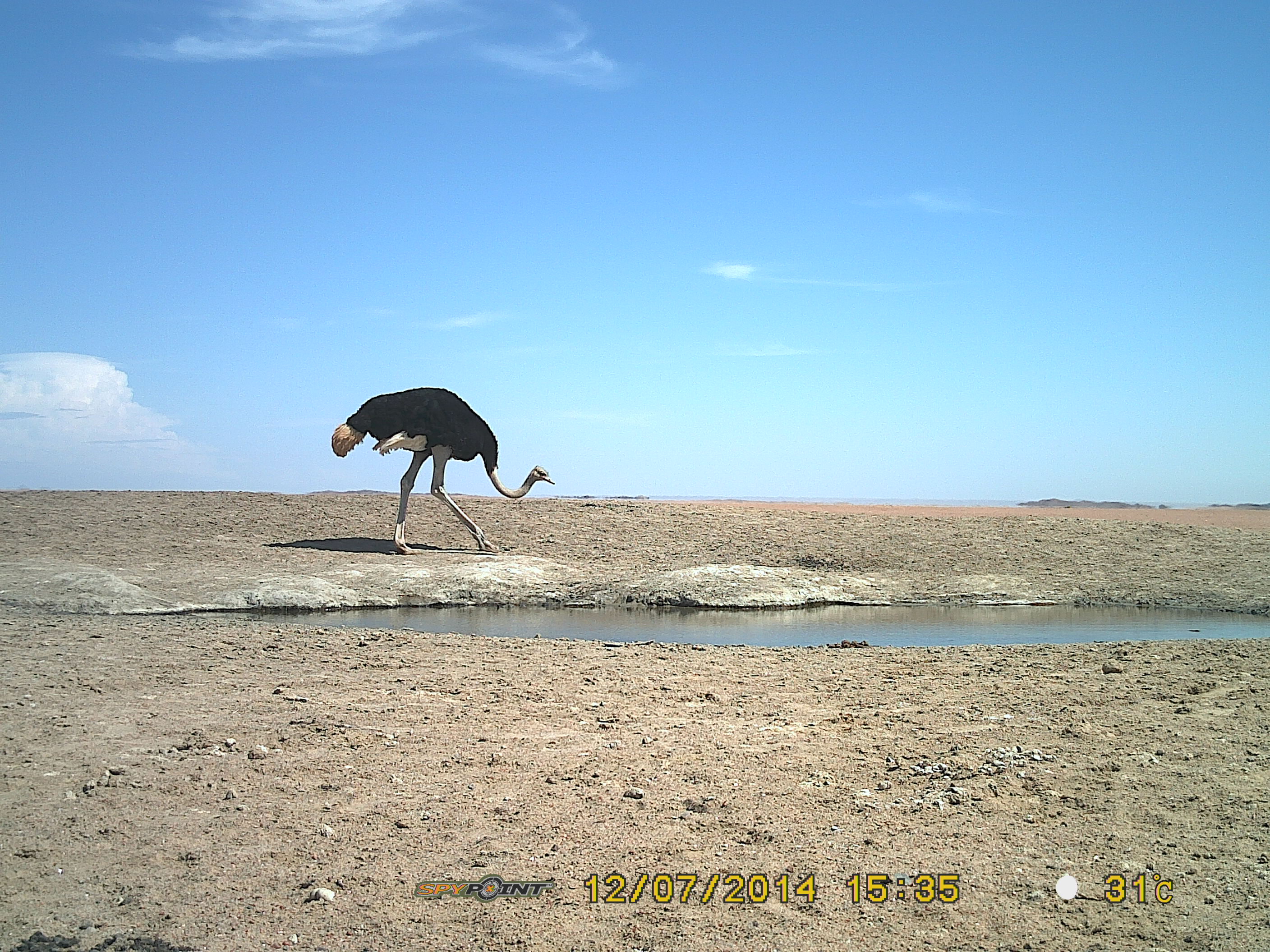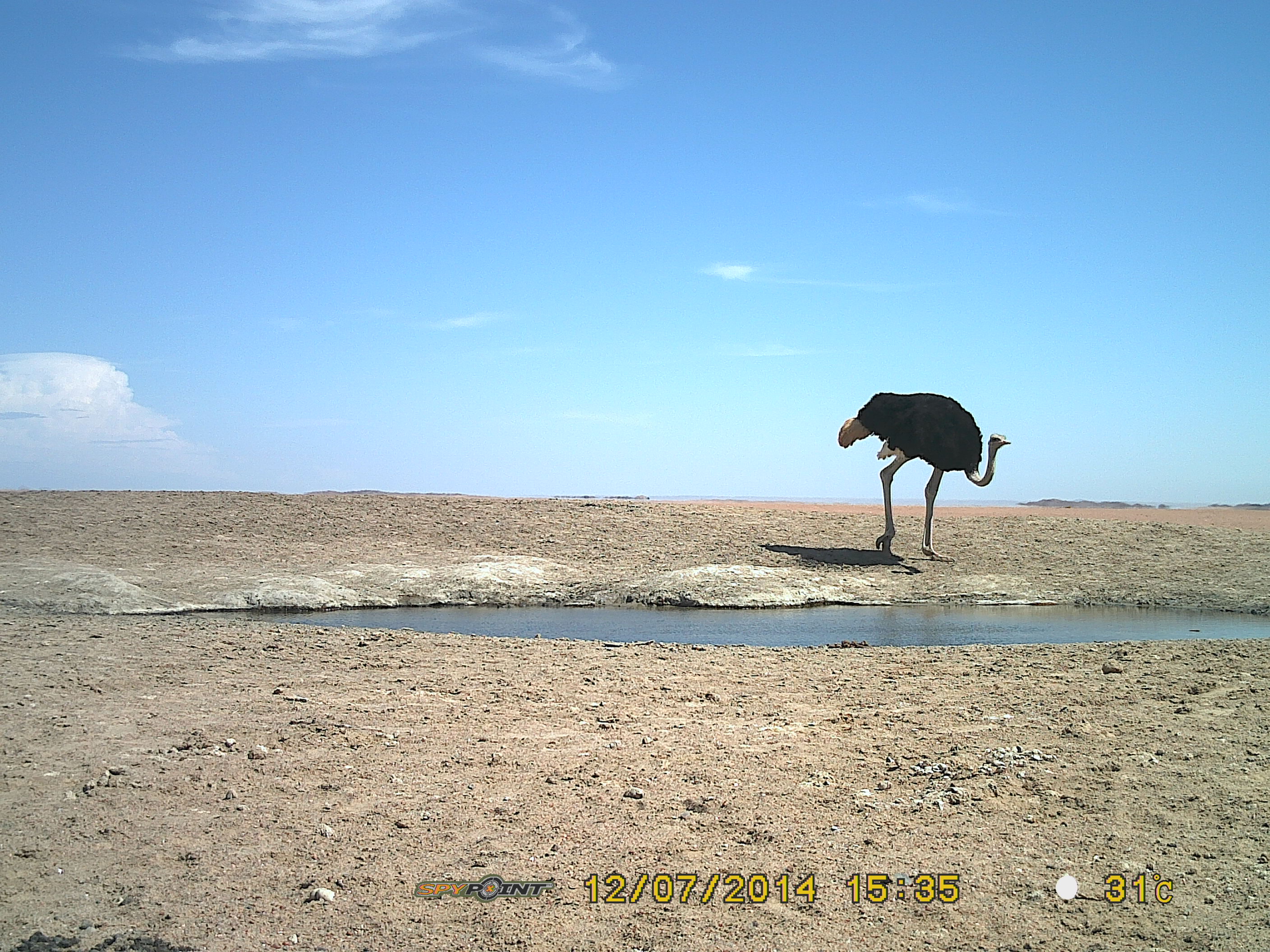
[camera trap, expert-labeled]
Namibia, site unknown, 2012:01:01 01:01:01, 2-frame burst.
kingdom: Animalia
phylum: Chordata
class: Aves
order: Struthioniformes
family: Struthionidae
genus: Struthio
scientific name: Struthio camelus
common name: common ostrich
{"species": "Struthio camelus (common ostrich)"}